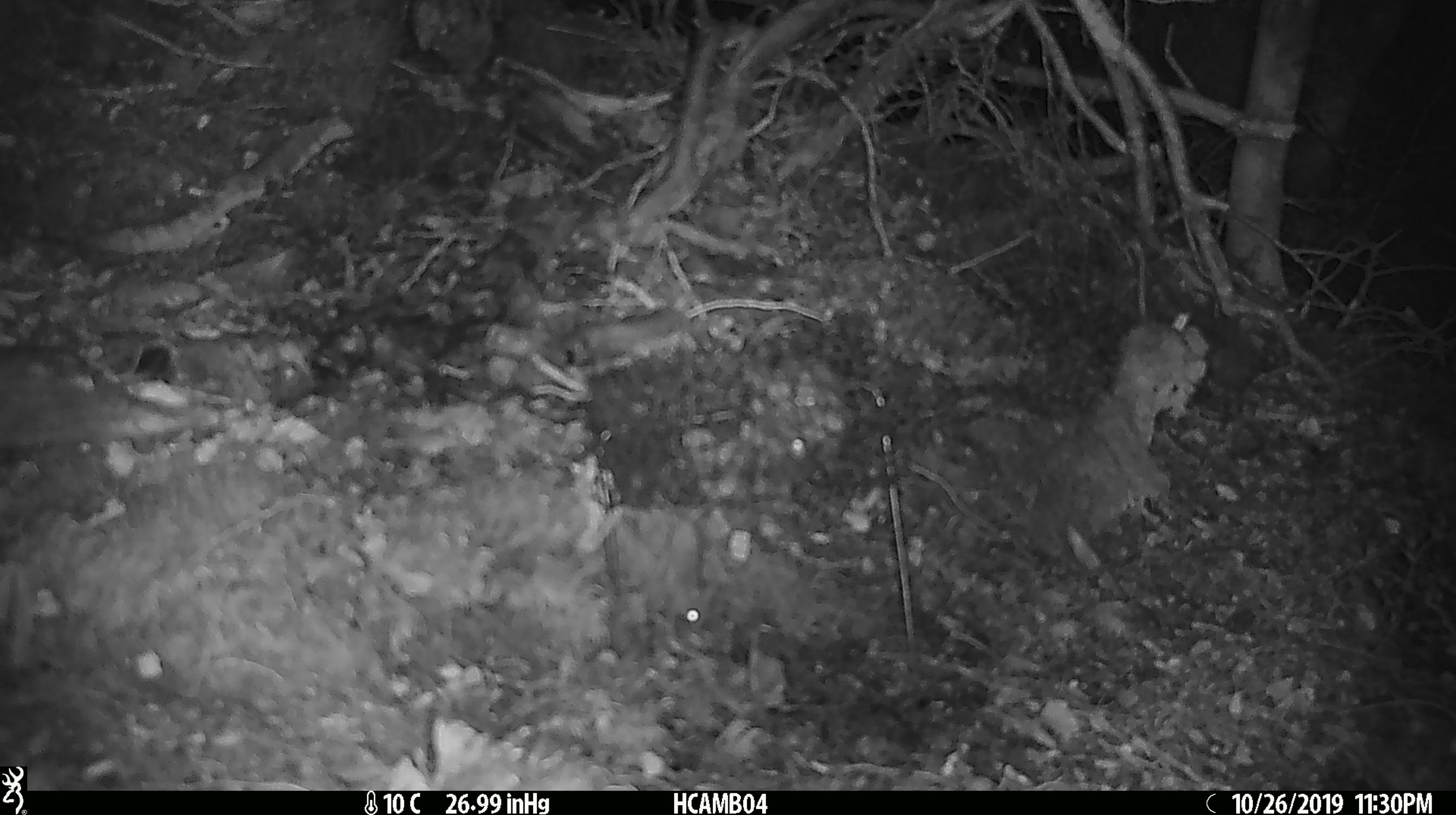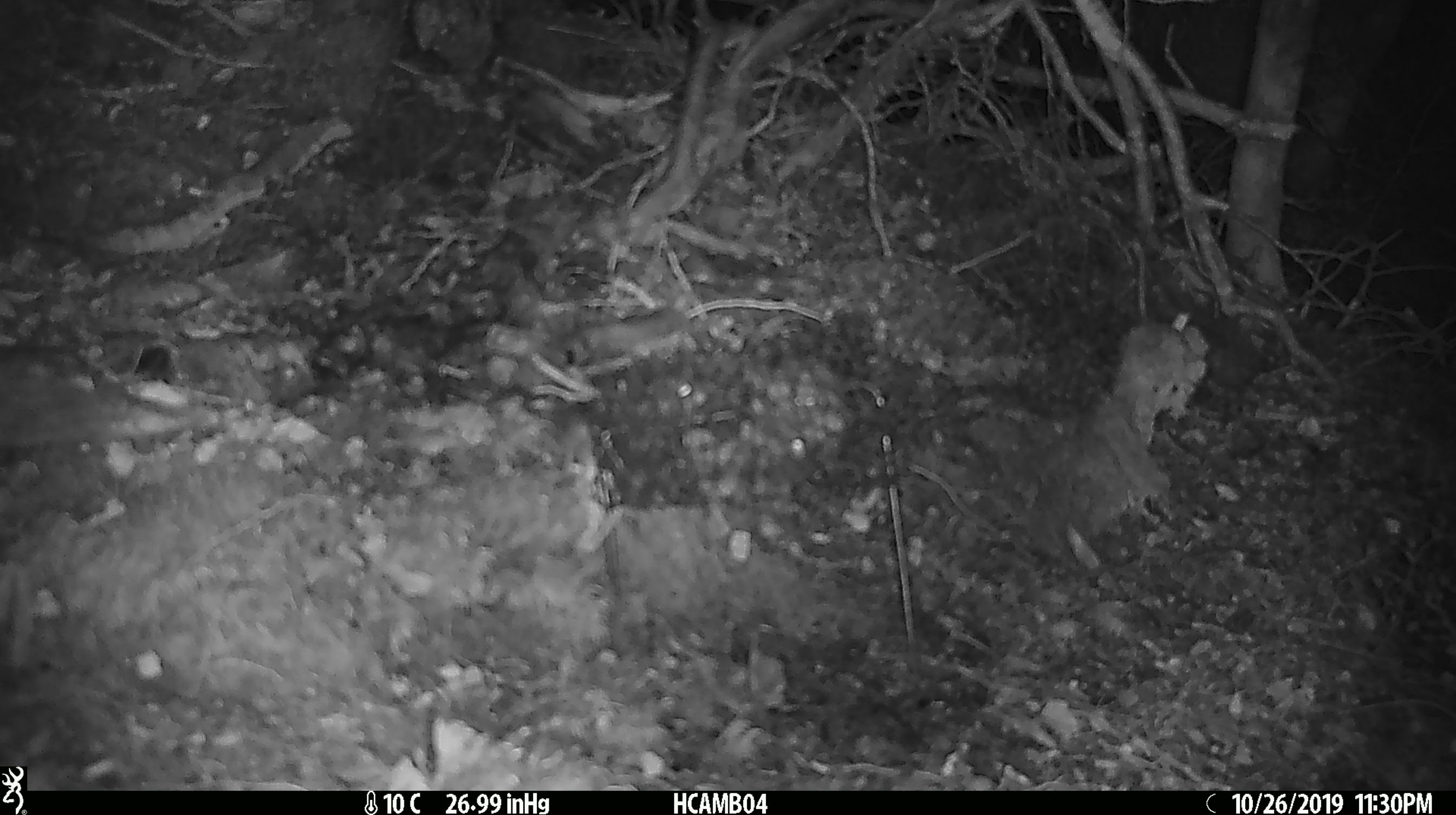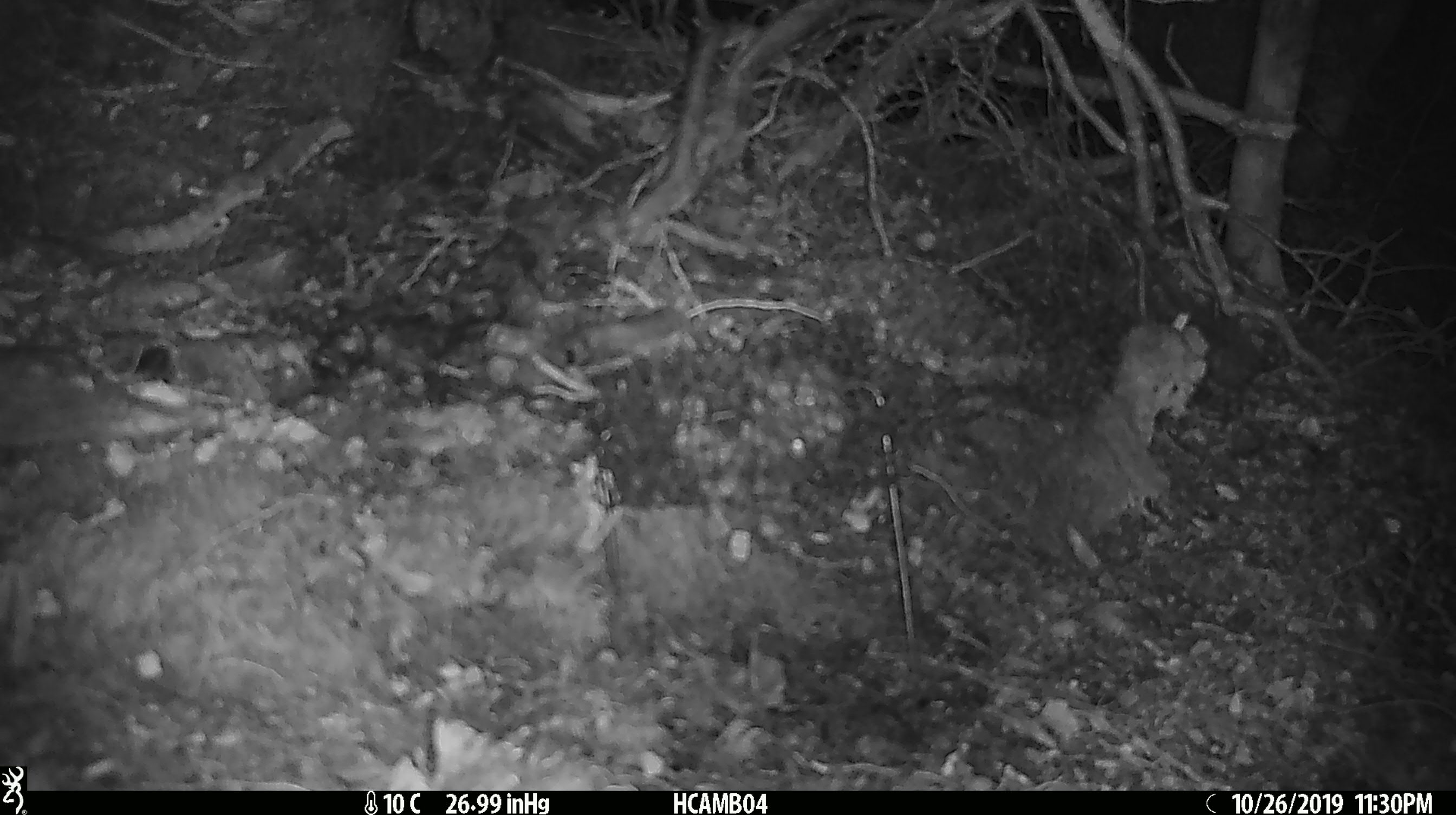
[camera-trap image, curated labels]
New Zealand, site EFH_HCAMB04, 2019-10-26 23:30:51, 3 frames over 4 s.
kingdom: Animalia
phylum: Chordata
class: Mammalia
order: Rodentia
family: Muridae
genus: Mus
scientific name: Mus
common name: mouse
Mouse (Mus).